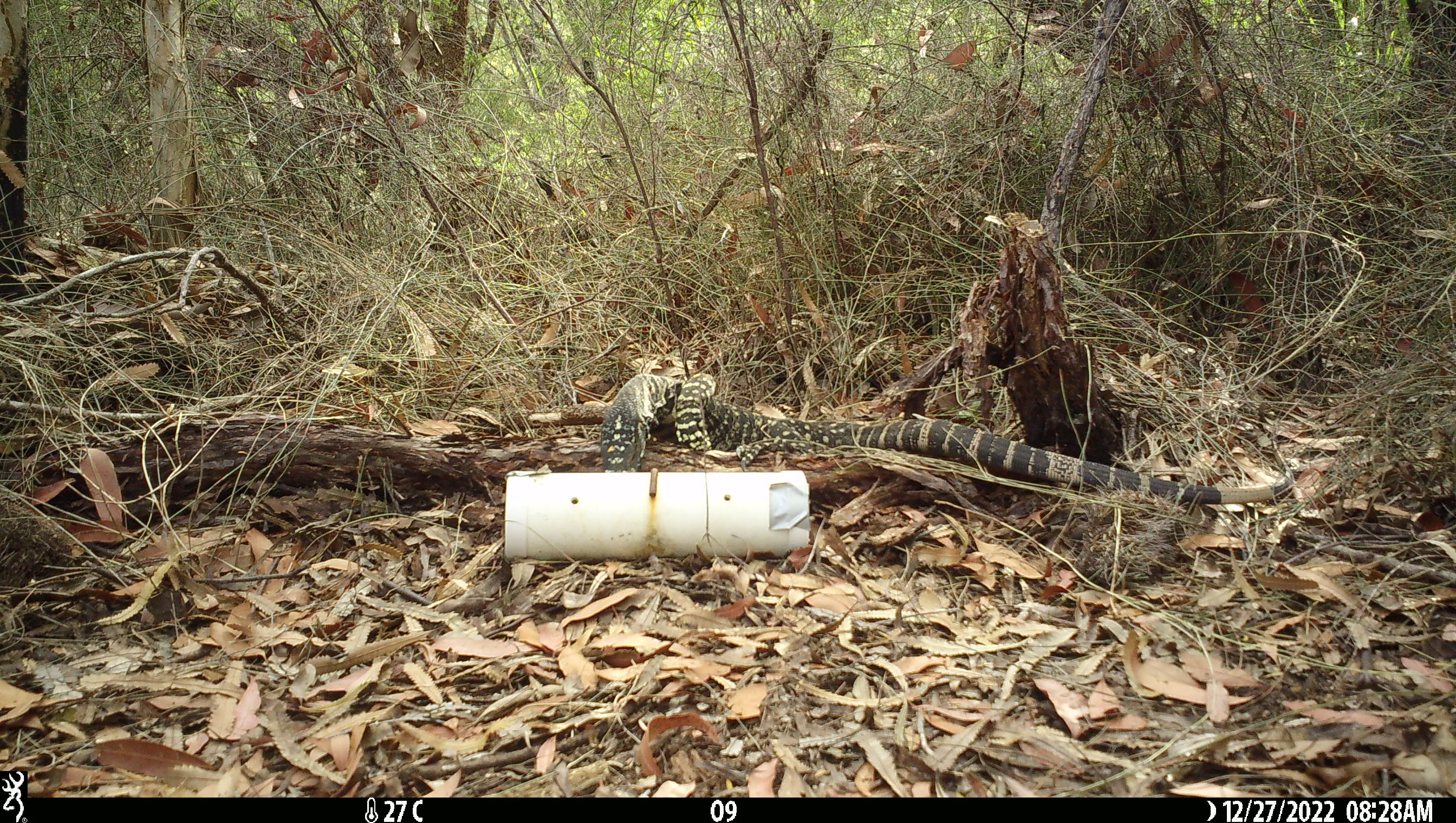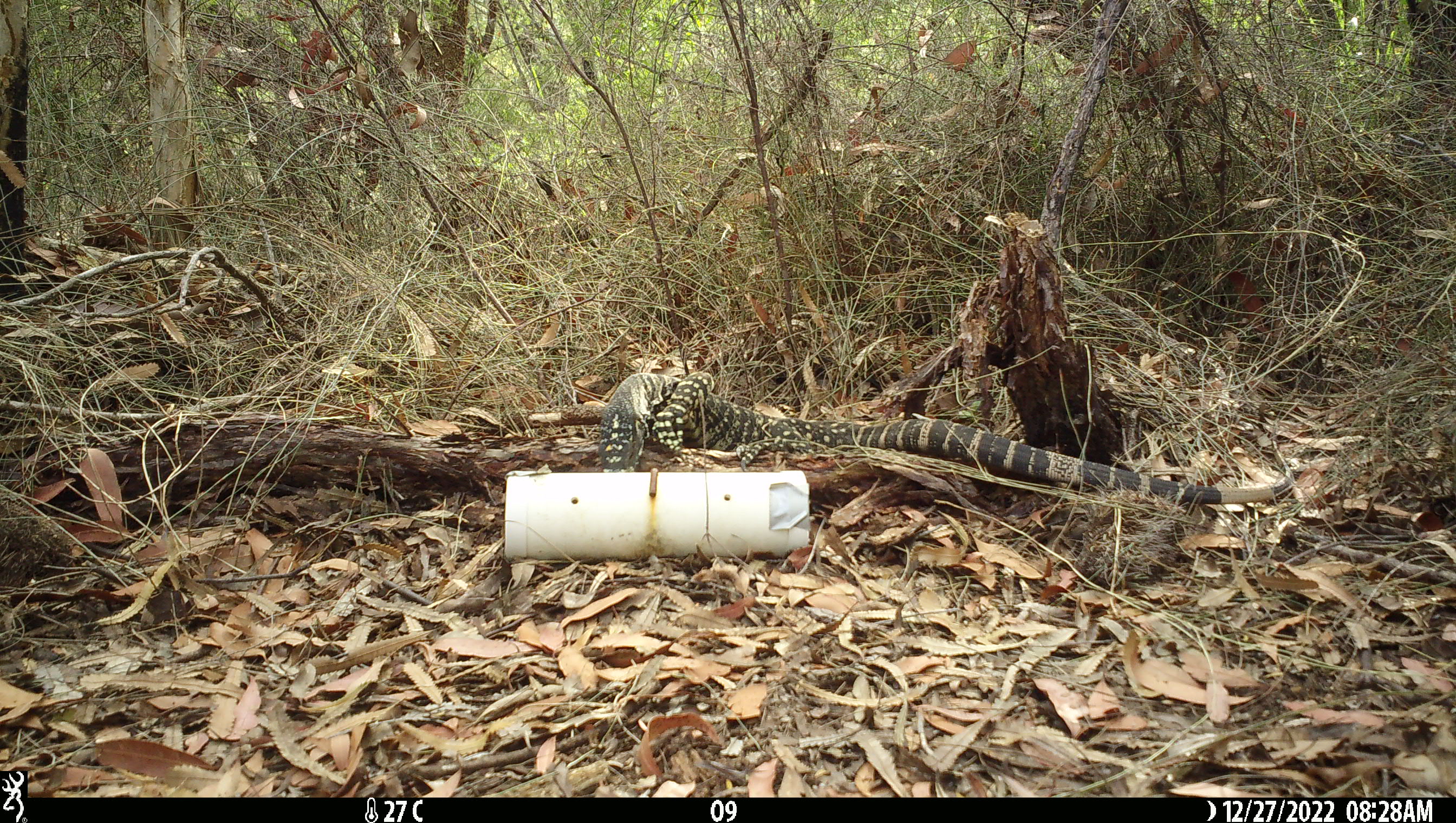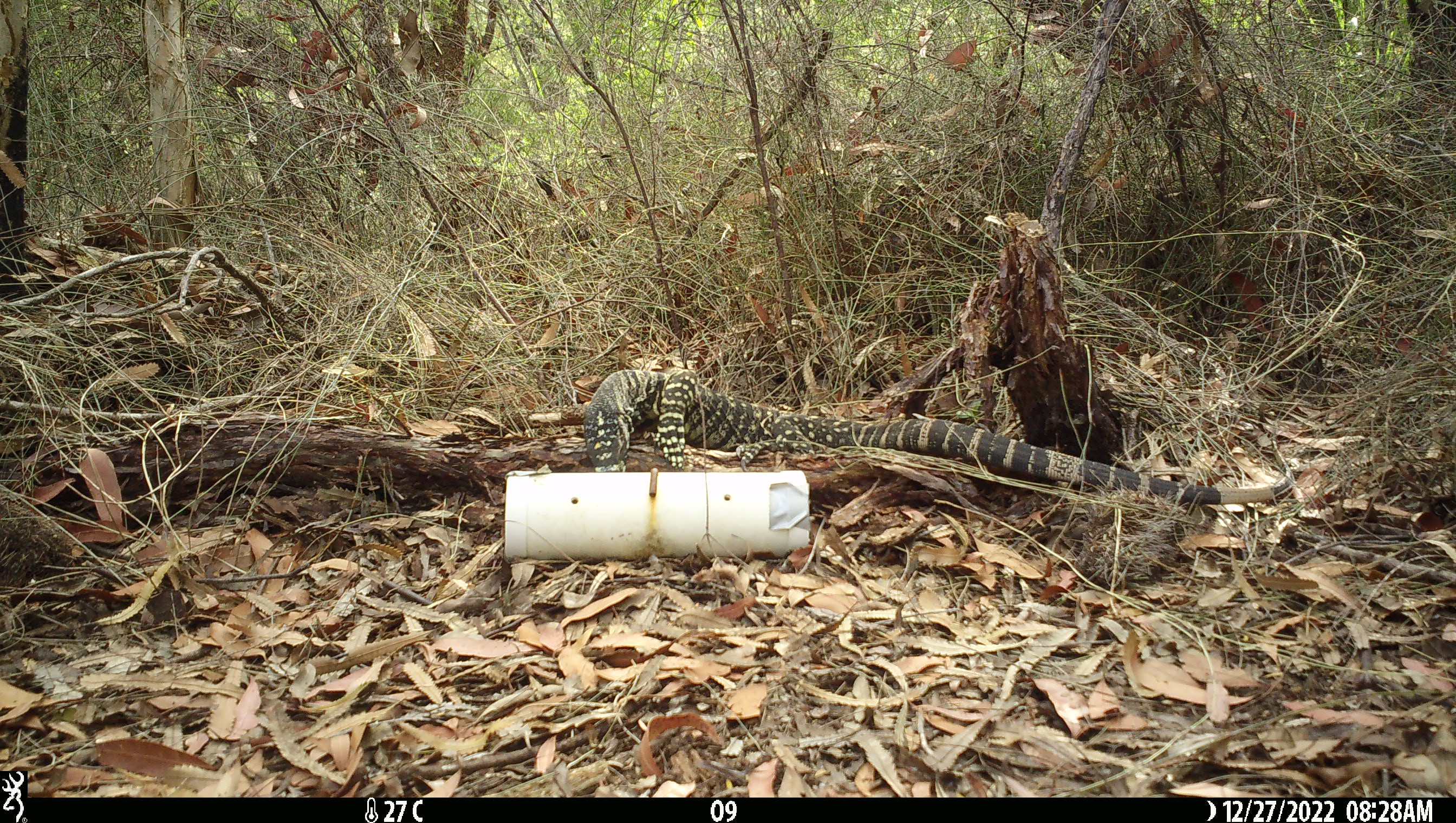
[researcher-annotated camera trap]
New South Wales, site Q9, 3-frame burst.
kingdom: Animalia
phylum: Chordata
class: Reptilia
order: Squamata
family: Varanidae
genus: Varanus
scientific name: Varanus varius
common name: lace monitor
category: goanna